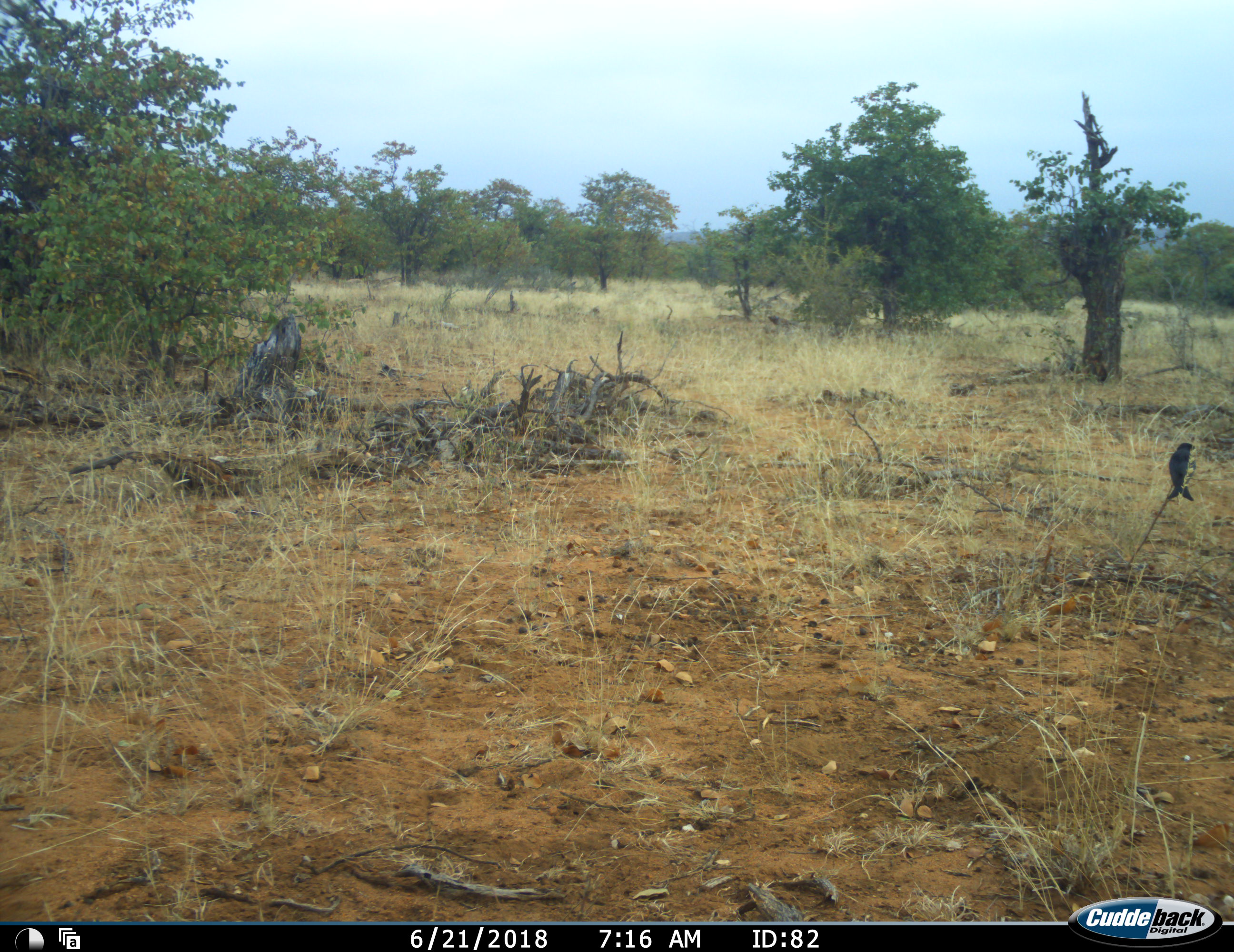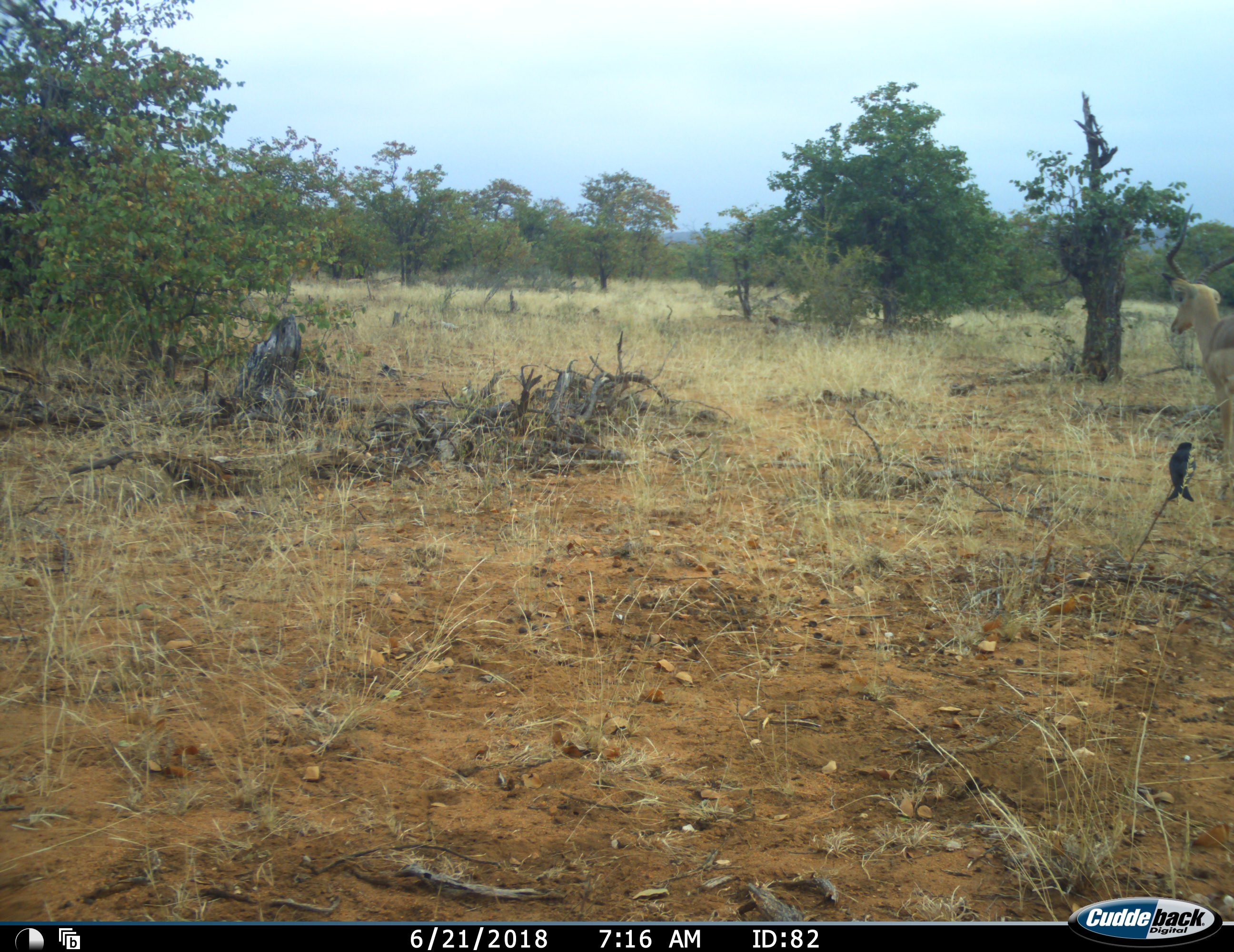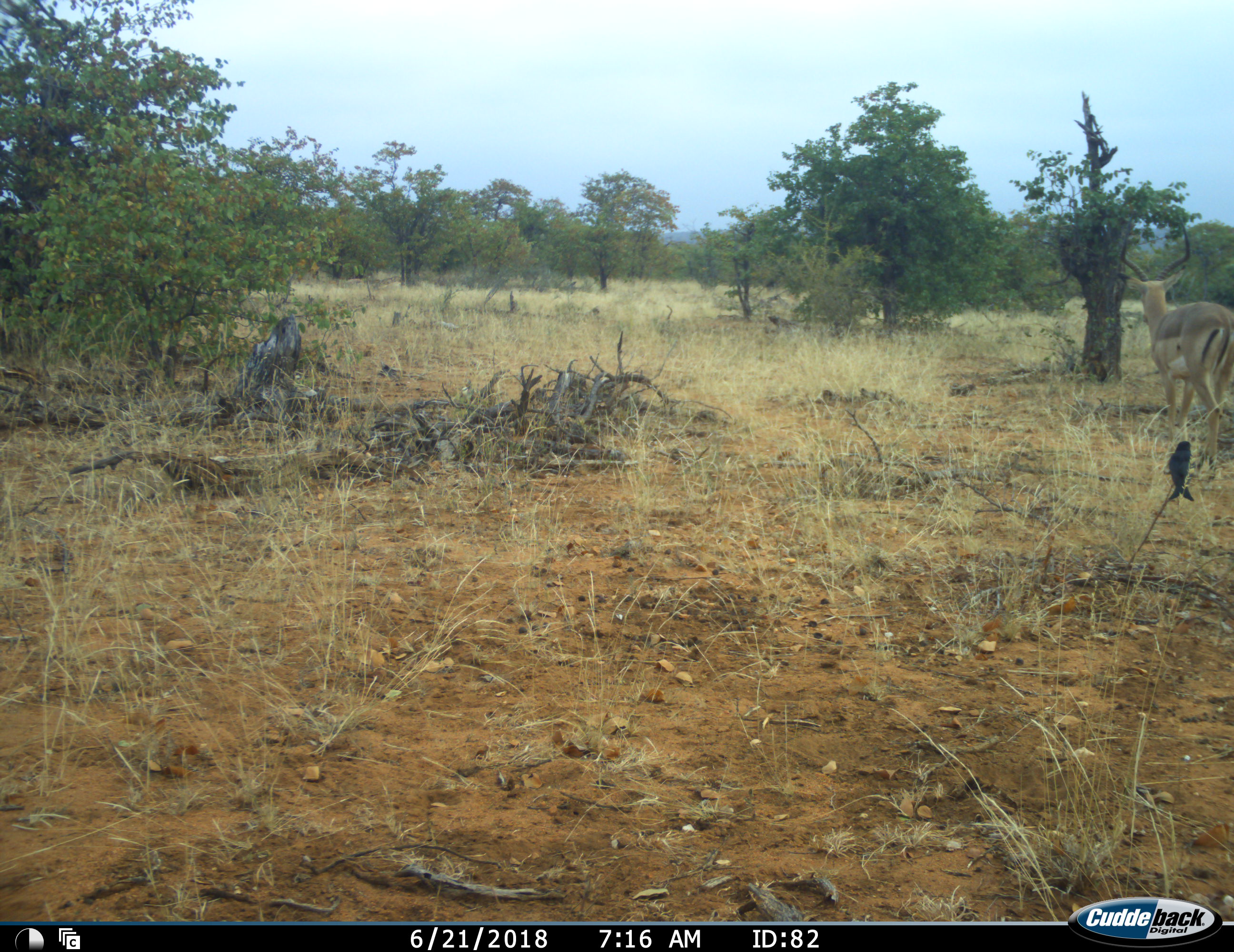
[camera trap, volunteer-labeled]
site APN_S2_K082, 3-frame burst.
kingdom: Animalia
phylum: Chordata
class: Mammalia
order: Artiodactyla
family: Bovidae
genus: Aepyceros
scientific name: Aepyceros melampus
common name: impala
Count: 1.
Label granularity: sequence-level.